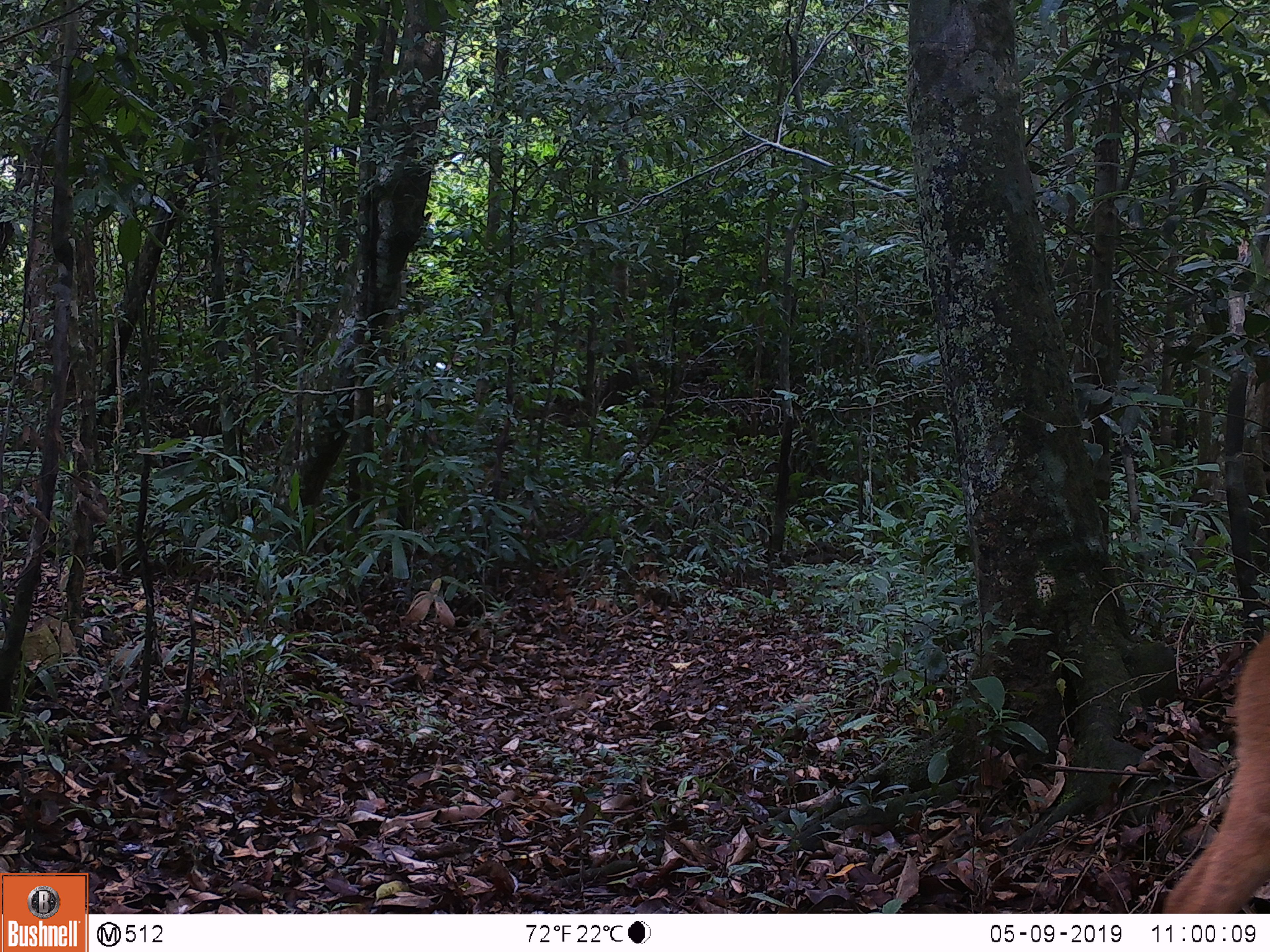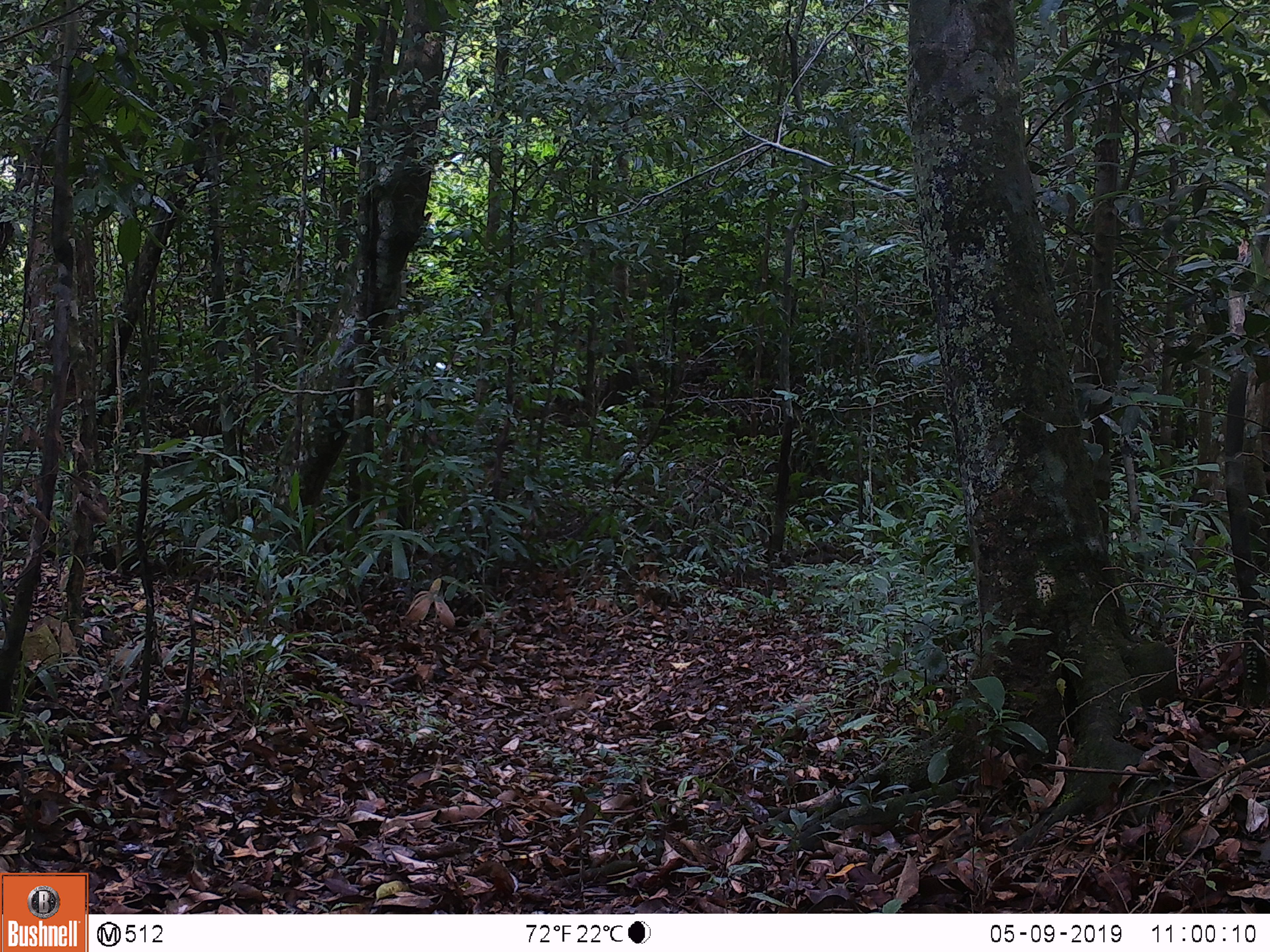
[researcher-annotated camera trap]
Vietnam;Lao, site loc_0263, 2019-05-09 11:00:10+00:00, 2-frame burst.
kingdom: Animalia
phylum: Chordata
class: Mammalia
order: Artiodactyla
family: Cervidae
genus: Muntiacus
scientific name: Muntiacus vuquangensis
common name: large-antlered muntjac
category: large antlered muntjac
Large antlered muntjac (large-antlered muntjac) (Muntiacus vuquangensis). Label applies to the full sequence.